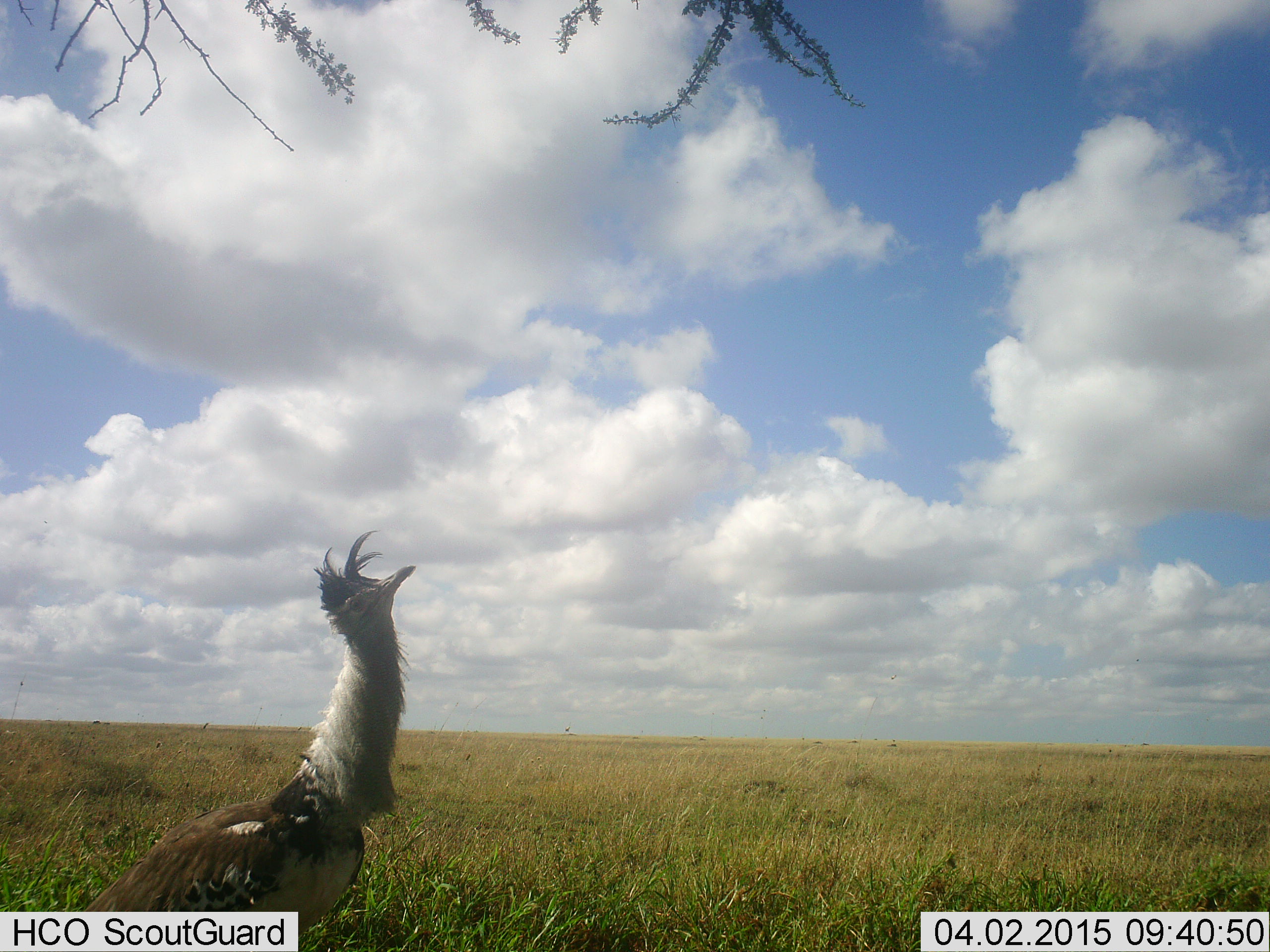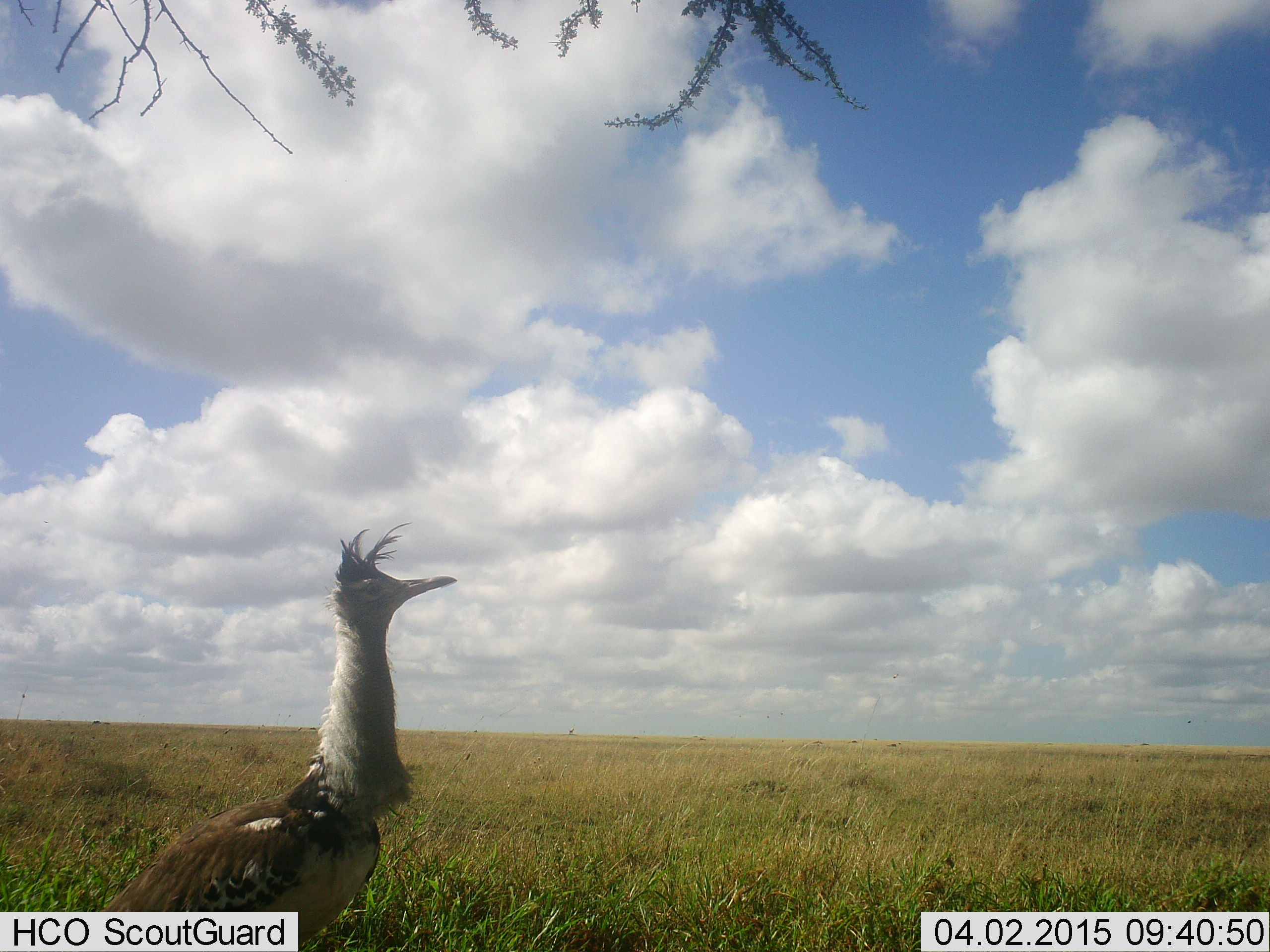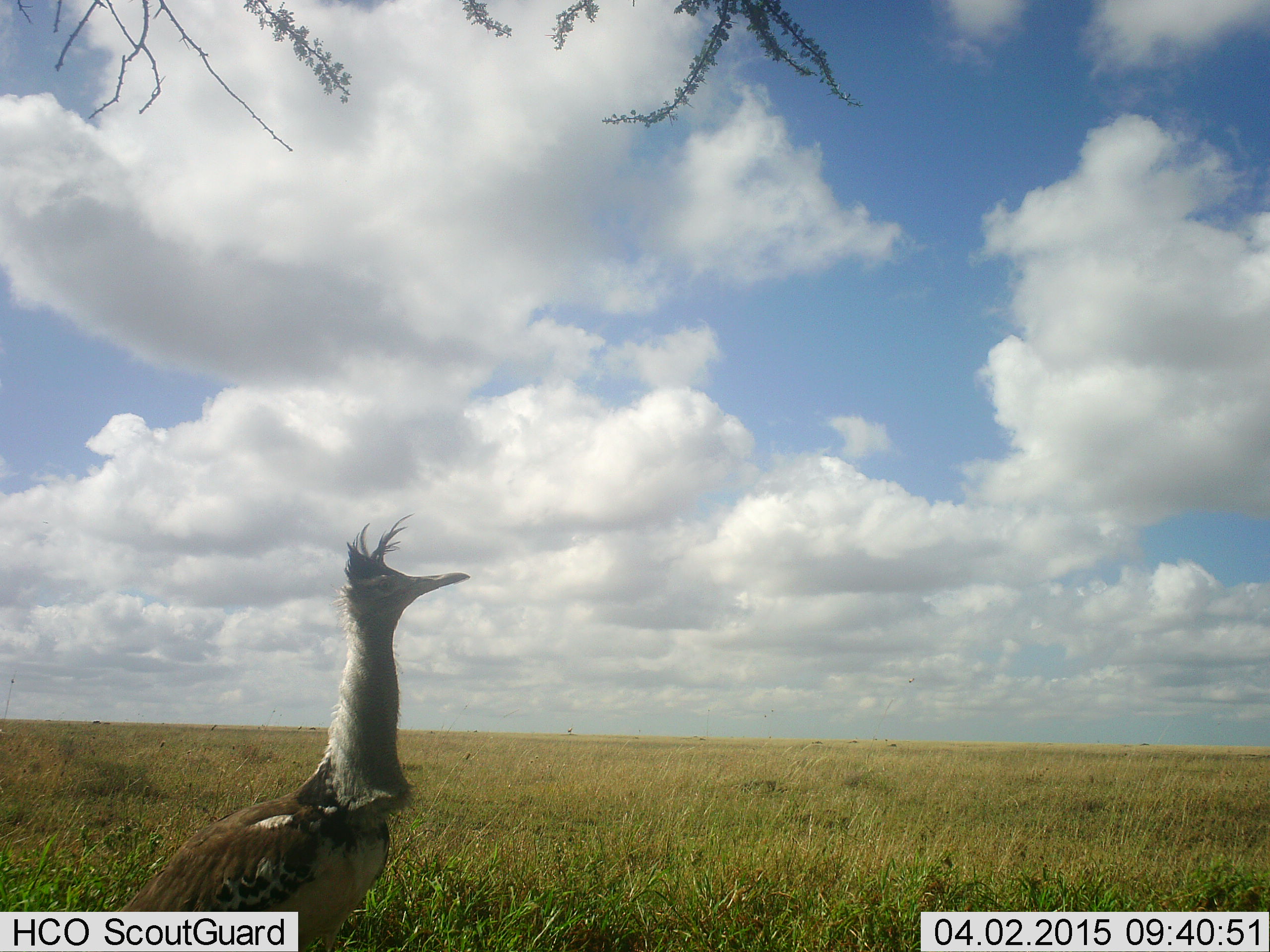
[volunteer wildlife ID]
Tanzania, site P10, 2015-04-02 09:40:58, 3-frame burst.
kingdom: Animalia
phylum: Chordata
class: Aves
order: Otidiformes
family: Otididae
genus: Ardeotis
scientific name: Ardeotis kori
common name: kori bustard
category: koribustard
Koribustard (kori bustard) (Ardeotis kori), count 1. Behavior (volunteer vote fractions): standing 100%, resting 0%, moving 0%, interacting 0%. Young present (vote fraction): 0%. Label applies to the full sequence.